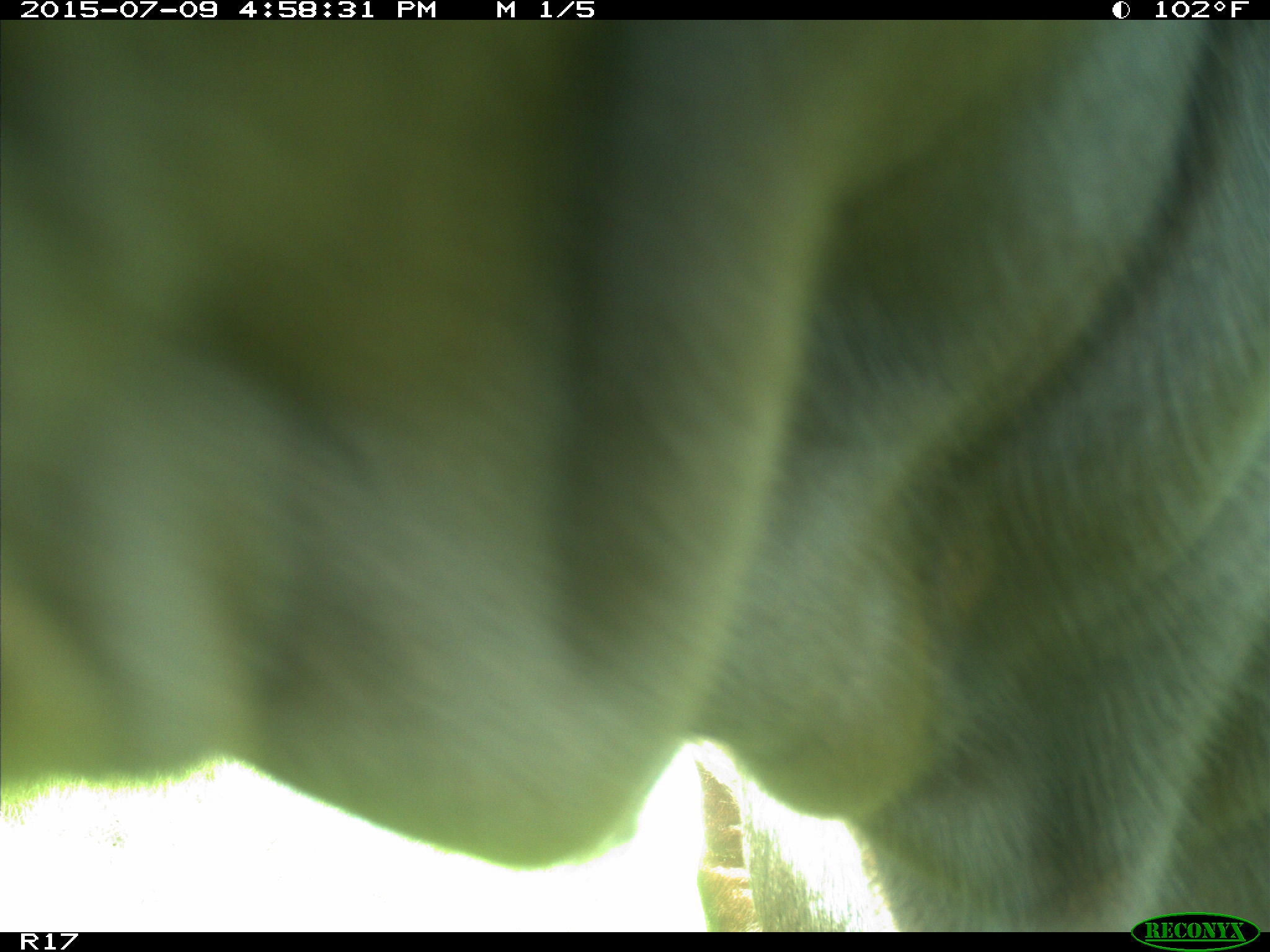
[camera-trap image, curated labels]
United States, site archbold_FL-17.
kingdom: Animalia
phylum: Chordata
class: Mammalia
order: Artiodactyla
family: Bovidae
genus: Bos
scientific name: Bos taurus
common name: domestic cow